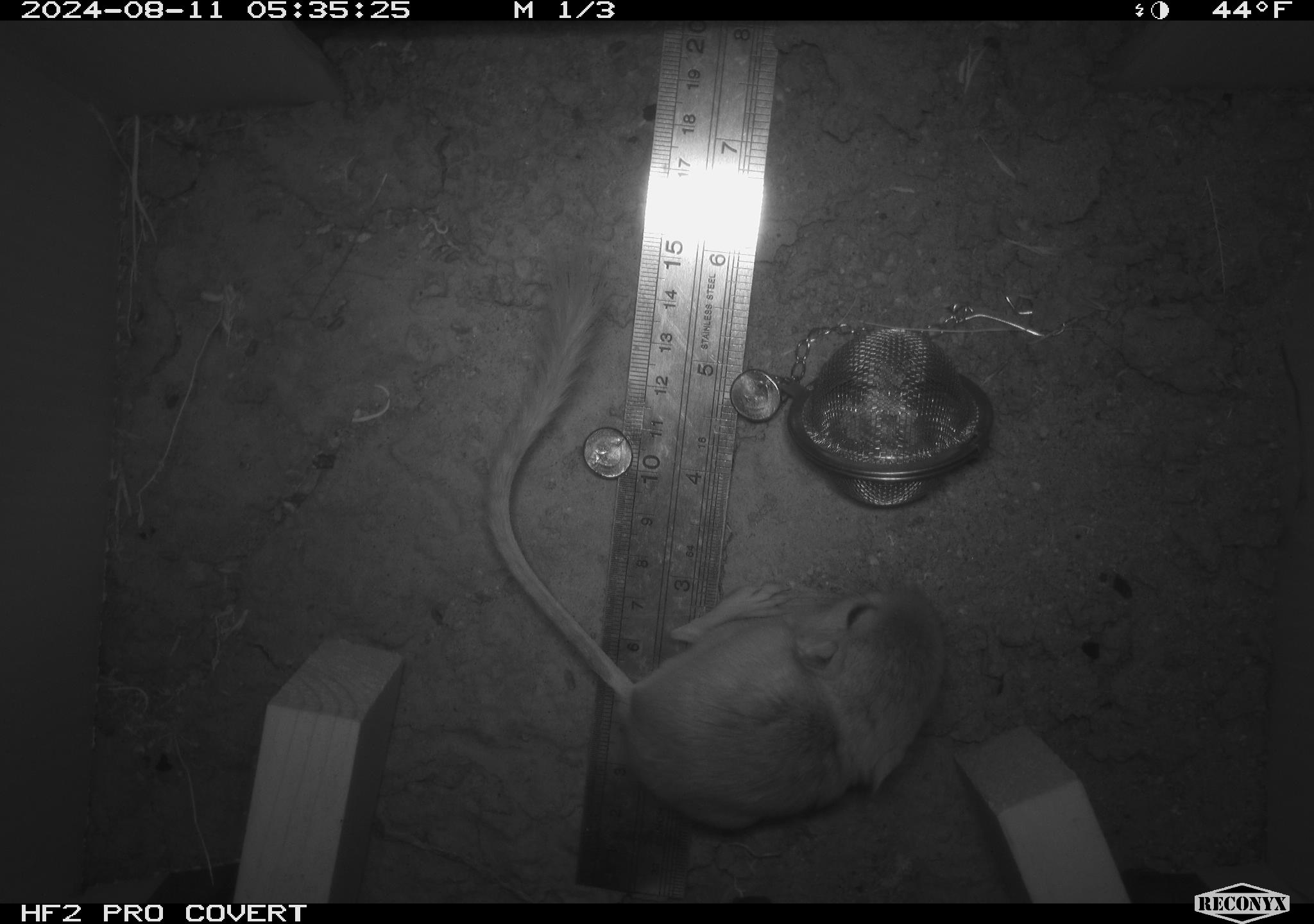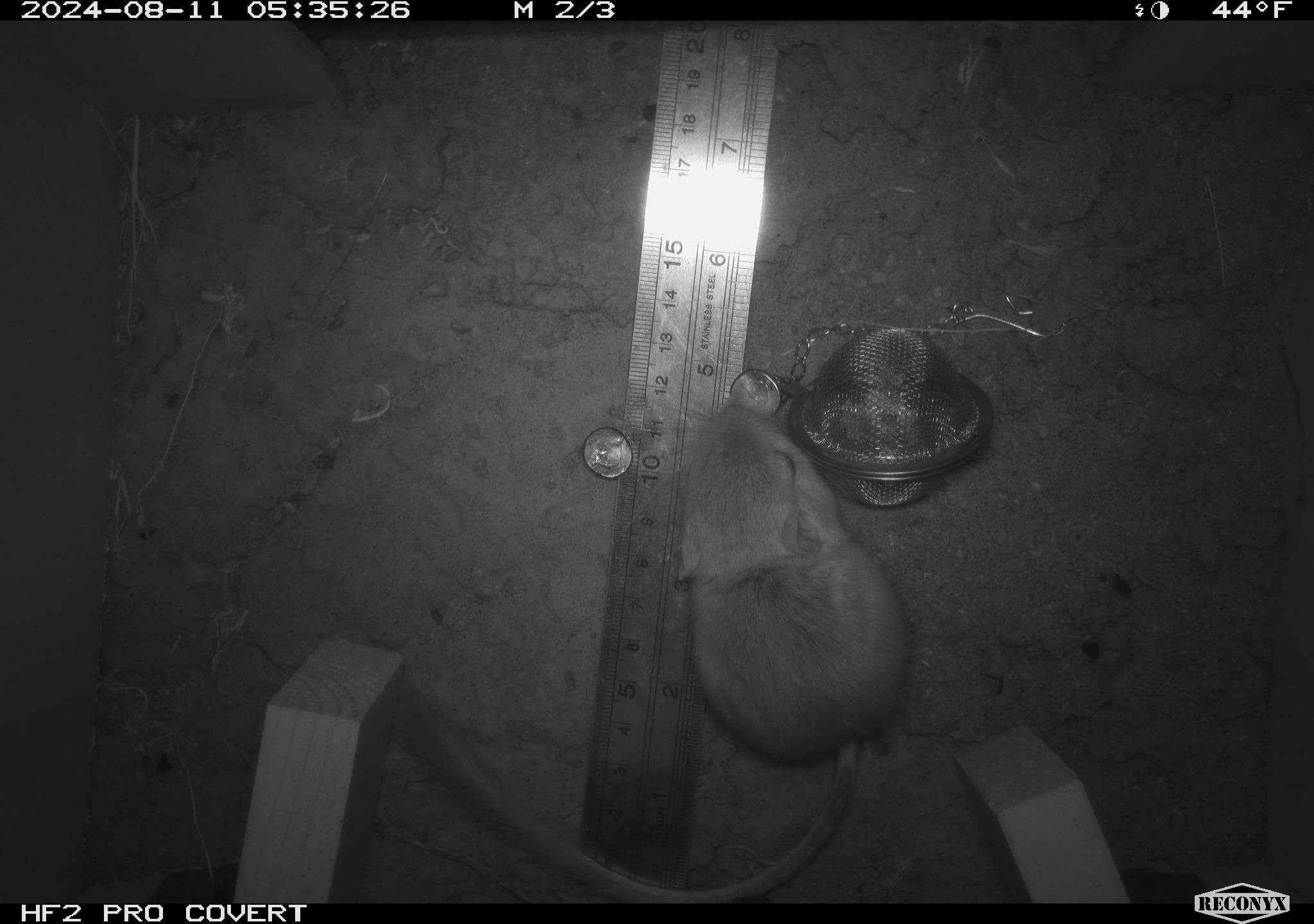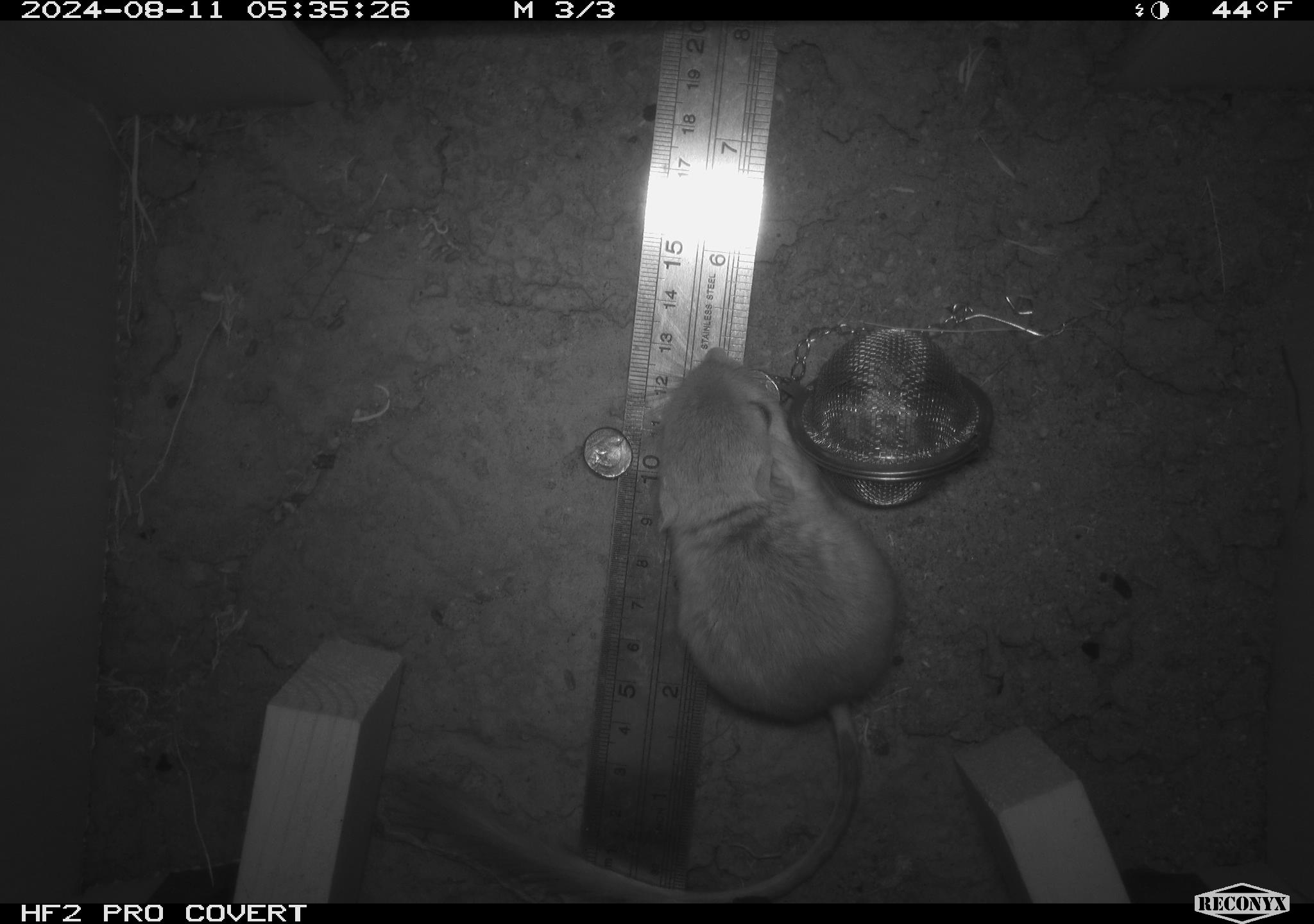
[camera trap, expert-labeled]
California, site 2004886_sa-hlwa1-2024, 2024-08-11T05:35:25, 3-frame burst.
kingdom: Animalia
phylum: Chordata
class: Mammalia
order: Rodentia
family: Heteromyidae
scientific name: Heteromyidae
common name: kangaroo rats and pocket mice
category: heteromyidae family